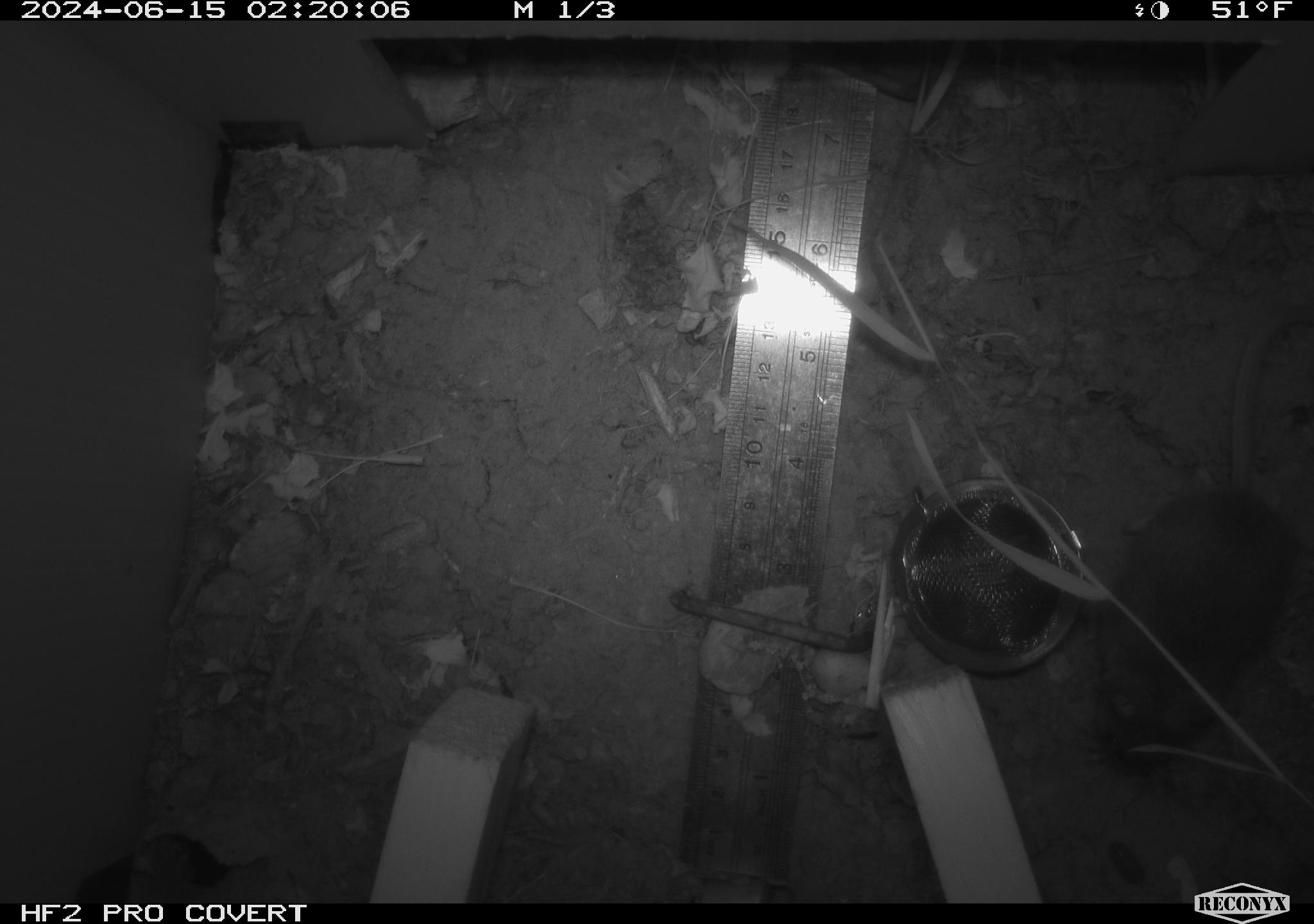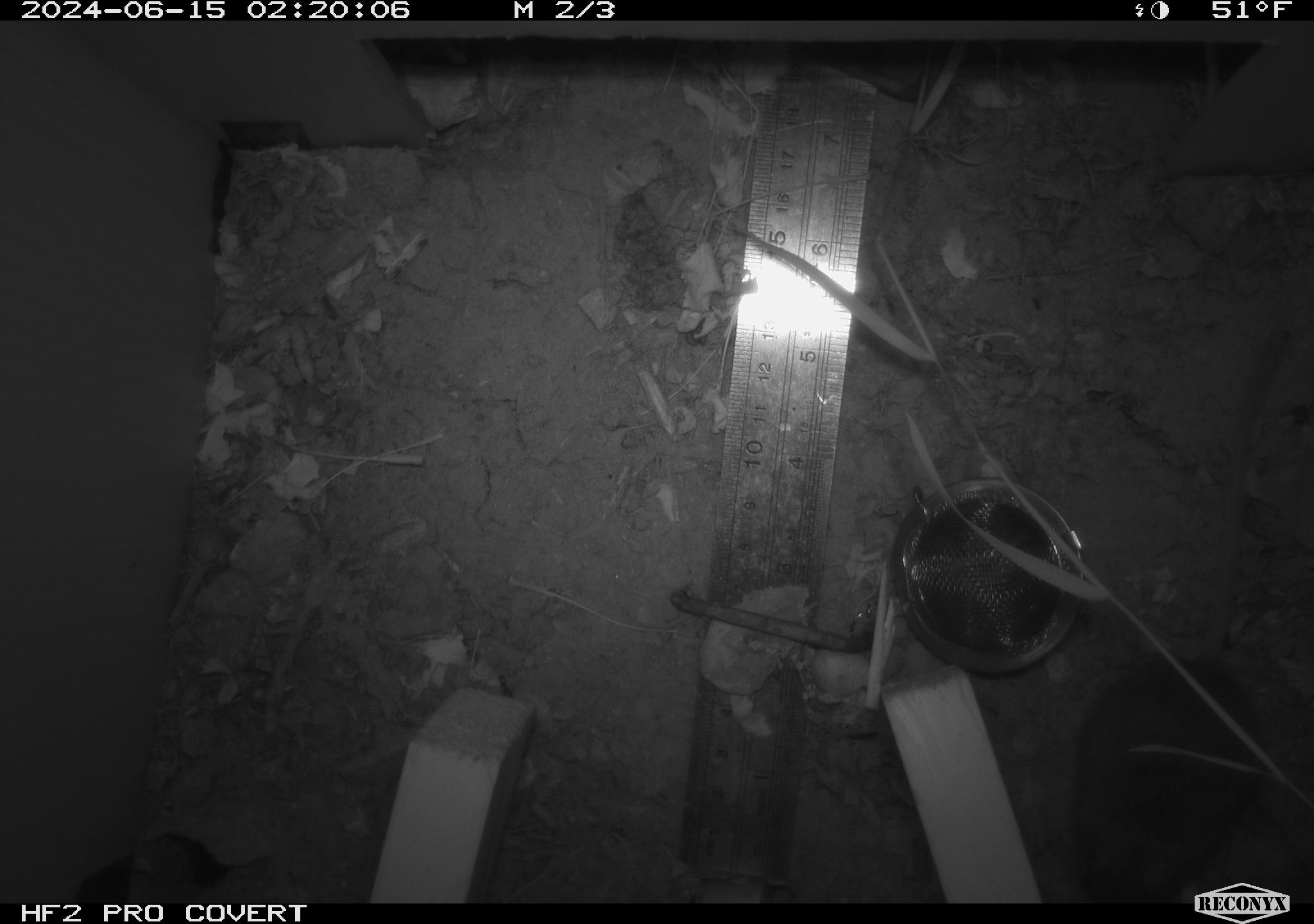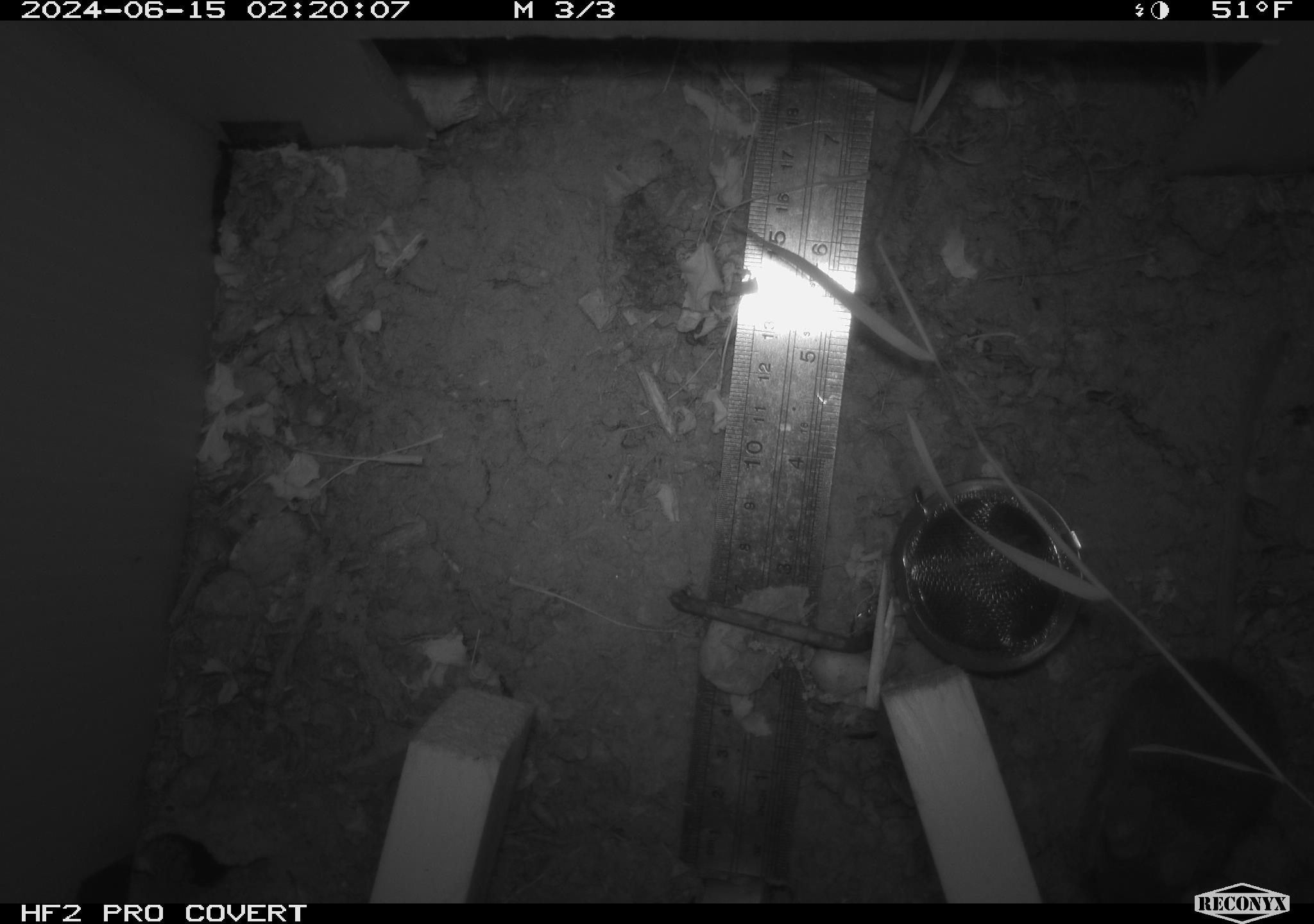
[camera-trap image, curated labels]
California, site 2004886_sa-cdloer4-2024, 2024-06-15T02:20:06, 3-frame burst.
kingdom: Animalia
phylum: Chordata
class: Mammalia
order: Rodentia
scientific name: Rodentia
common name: rodent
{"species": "rodent (Rodentia)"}